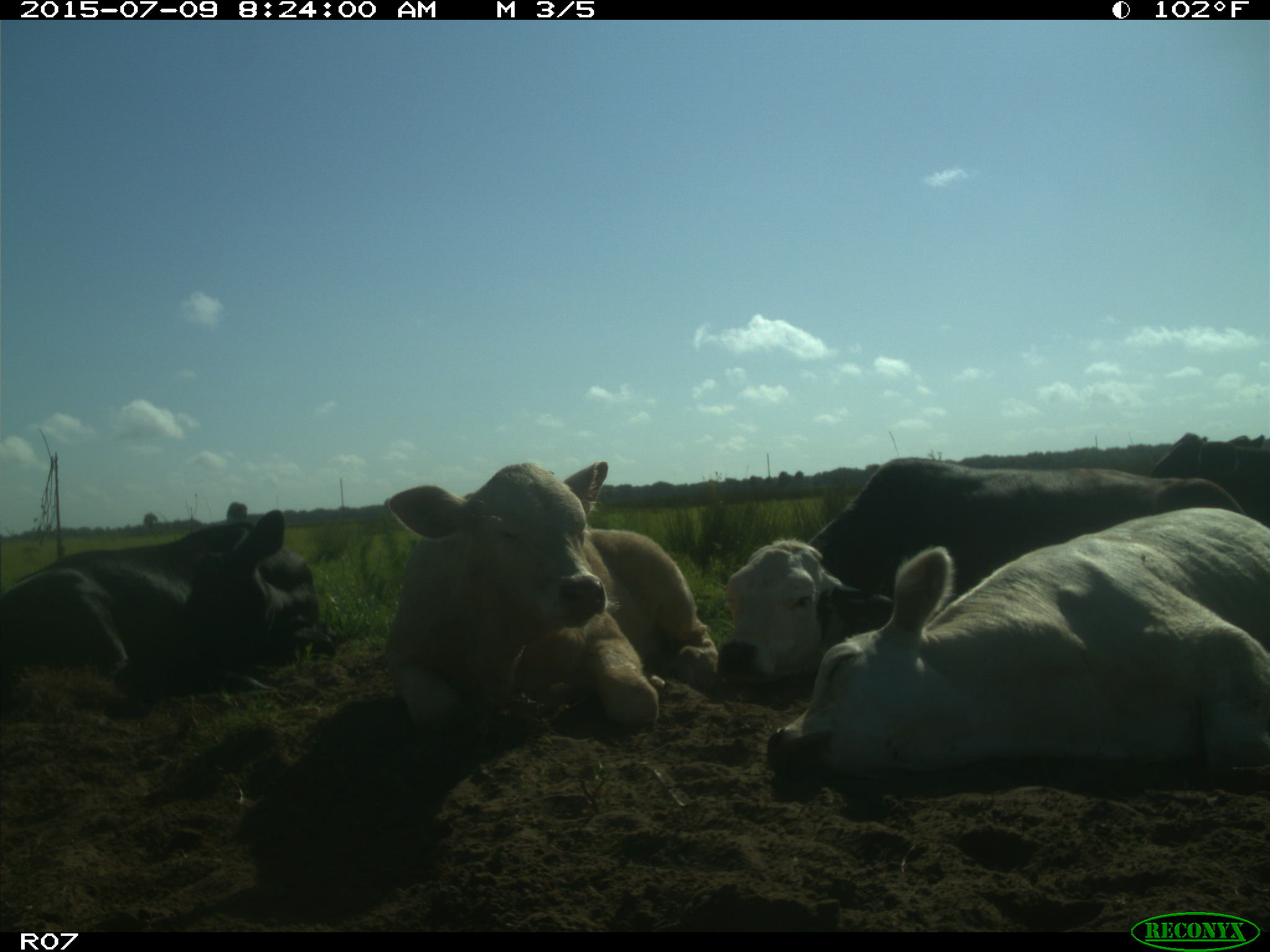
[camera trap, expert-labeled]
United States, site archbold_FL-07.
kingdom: Animalia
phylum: Chordata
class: Mammalia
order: Artiodactyla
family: Bovidae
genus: Bos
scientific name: Bos taurus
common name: domestic cow